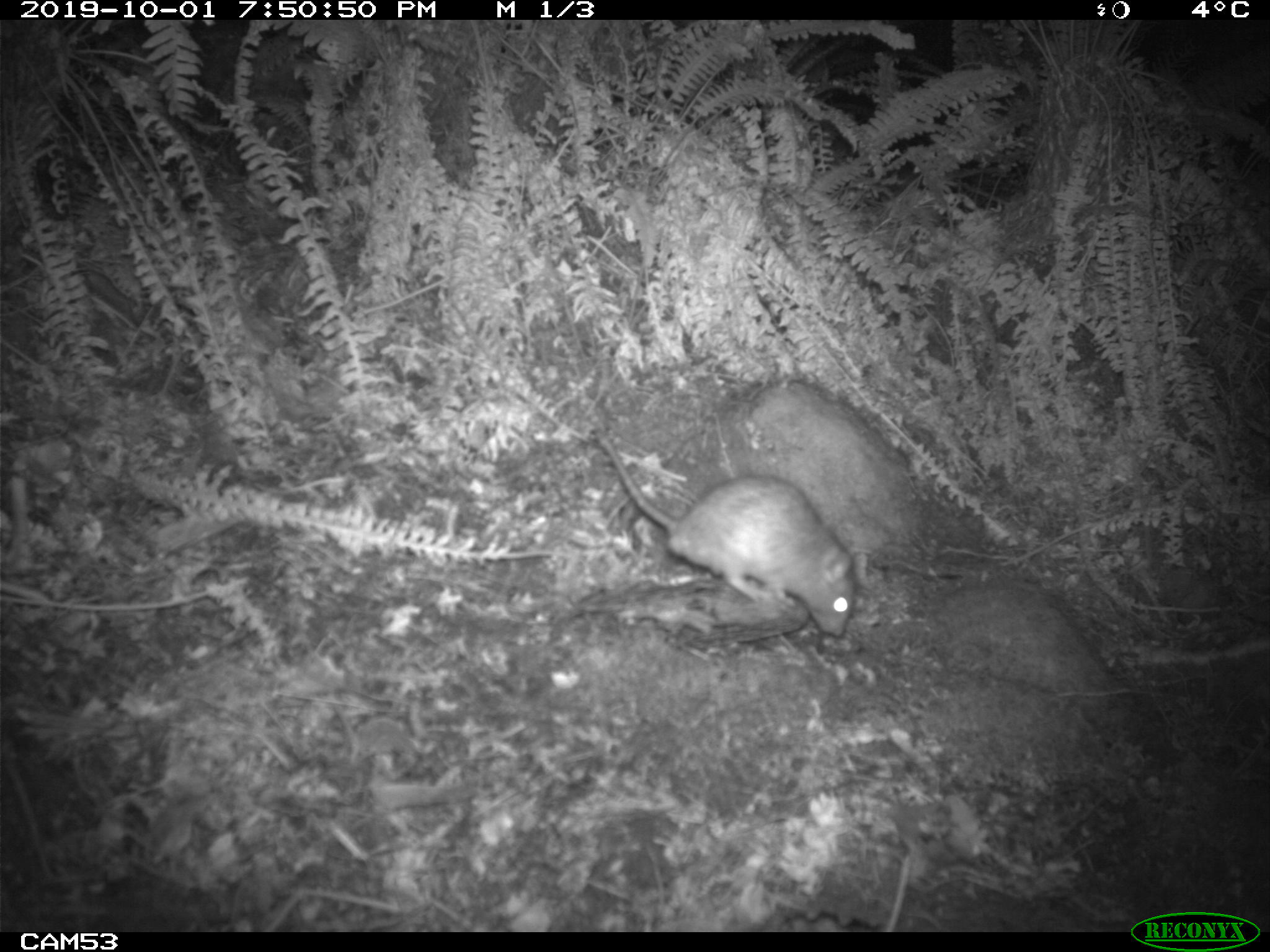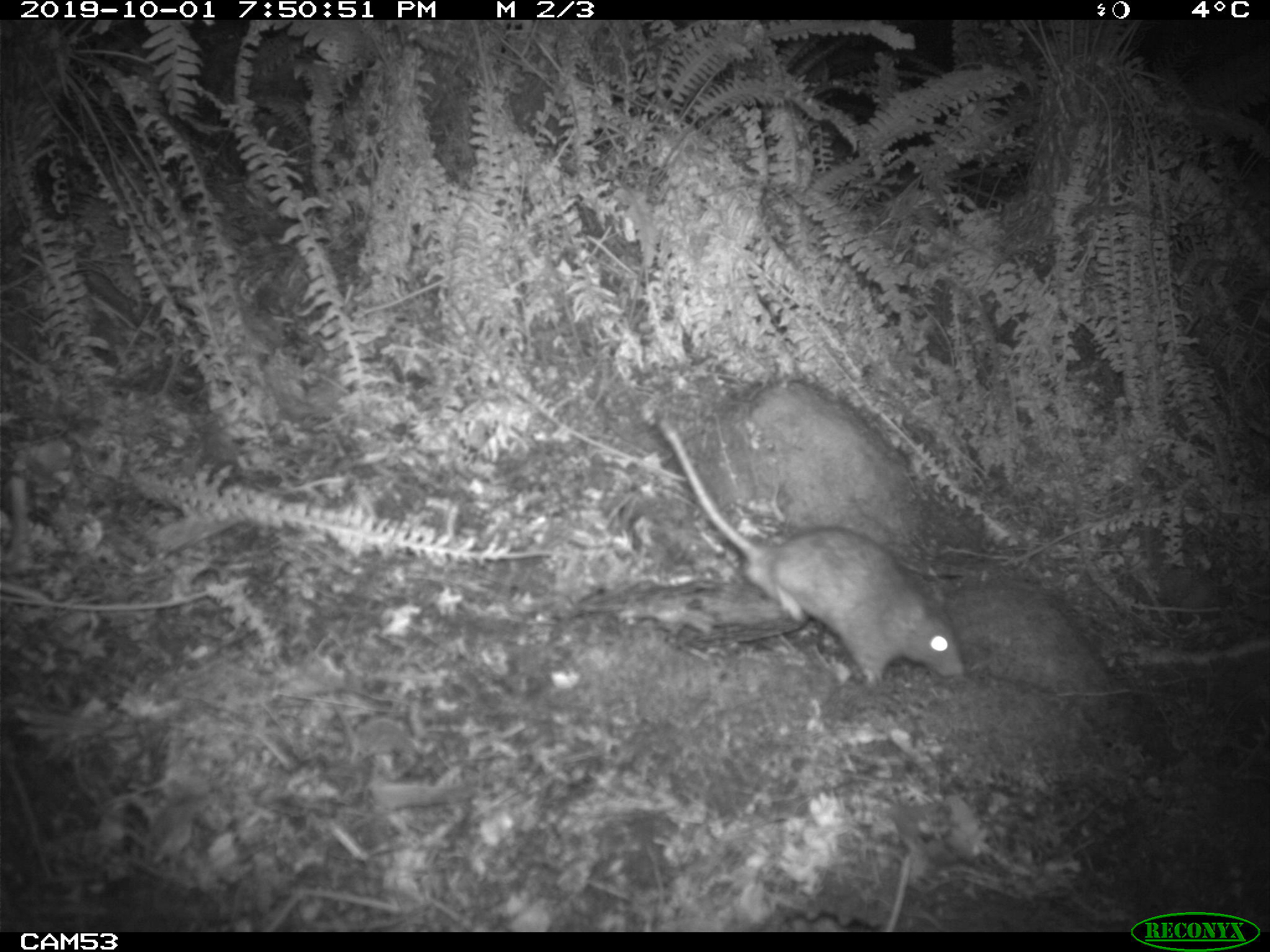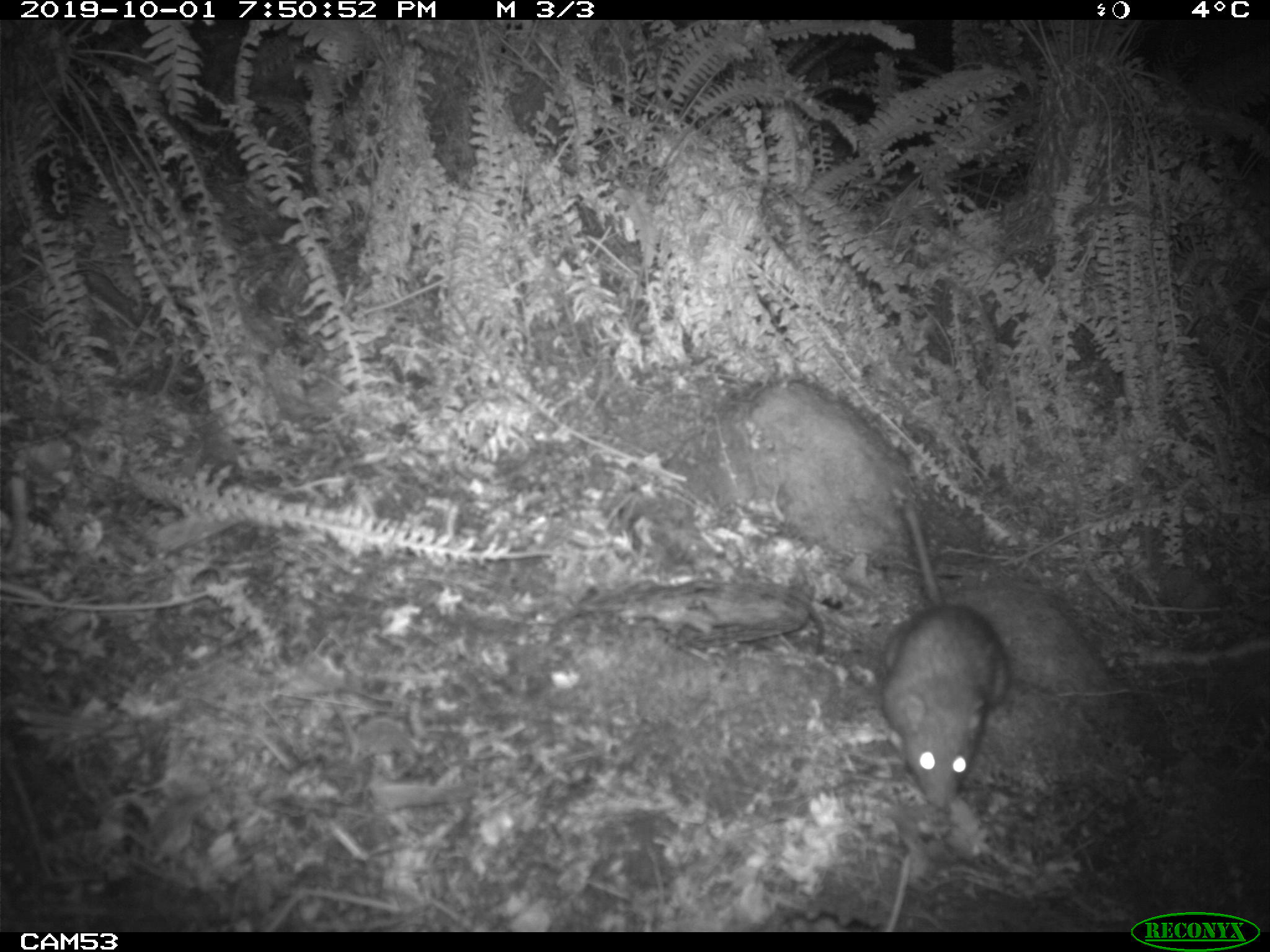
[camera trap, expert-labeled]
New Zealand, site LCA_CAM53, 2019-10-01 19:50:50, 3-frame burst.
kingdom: Animalia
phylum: Chordata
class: Mammalia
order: Rodentia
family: Muridae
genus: Rattus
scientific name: Rattus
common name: rat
Rat (Rattus).